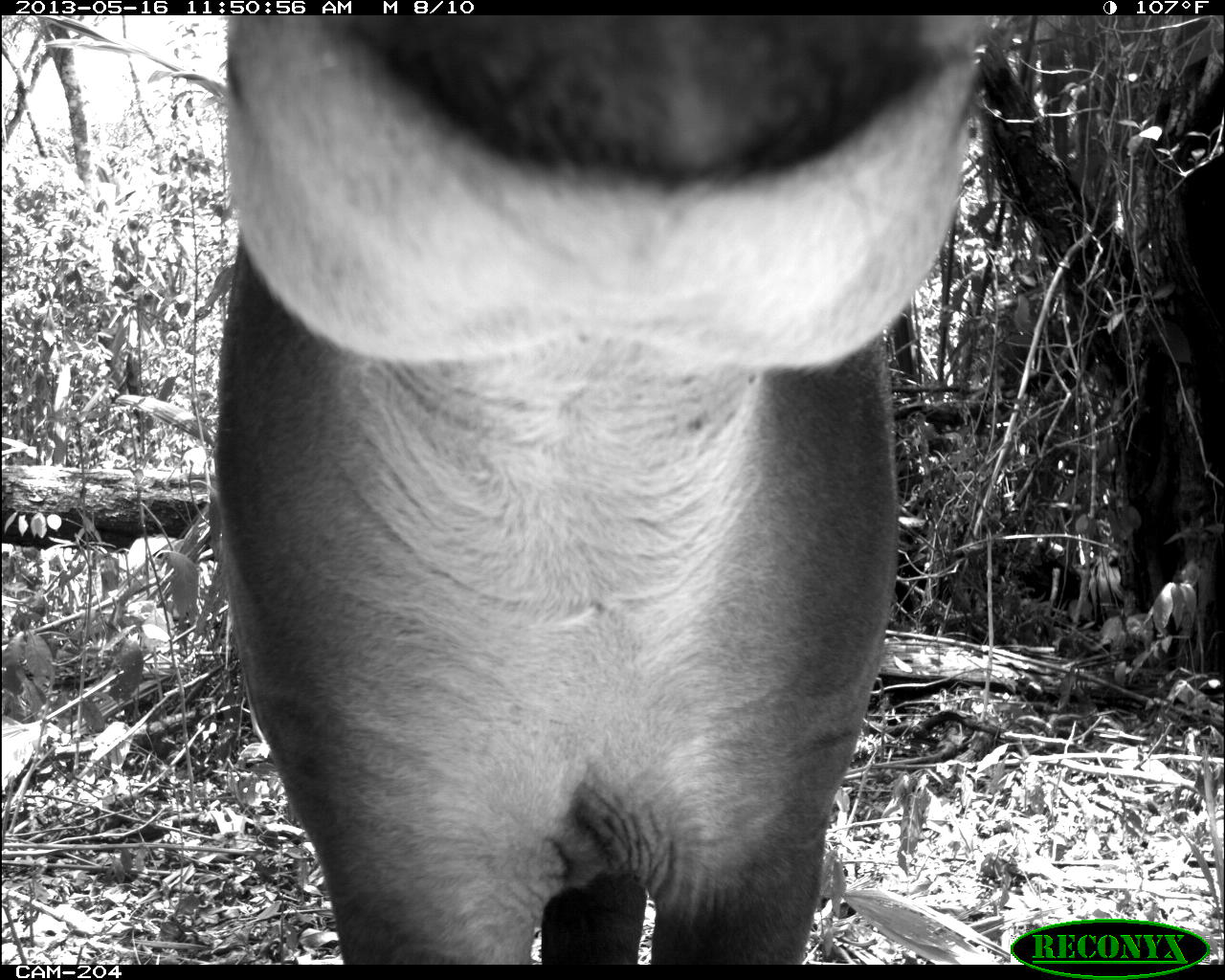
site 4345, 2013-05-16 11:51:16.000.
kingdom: Animalia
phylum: Chordata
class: Mammalia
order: Perissodactyla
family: Tapiridae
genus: Tapirus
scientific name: Tapirus bairdii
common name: baird's tapir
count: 1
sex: female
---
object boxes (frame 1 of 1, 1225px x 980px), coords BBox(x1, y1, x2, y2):
tapirus bairdii: BBox(199, 15, 990, 964)